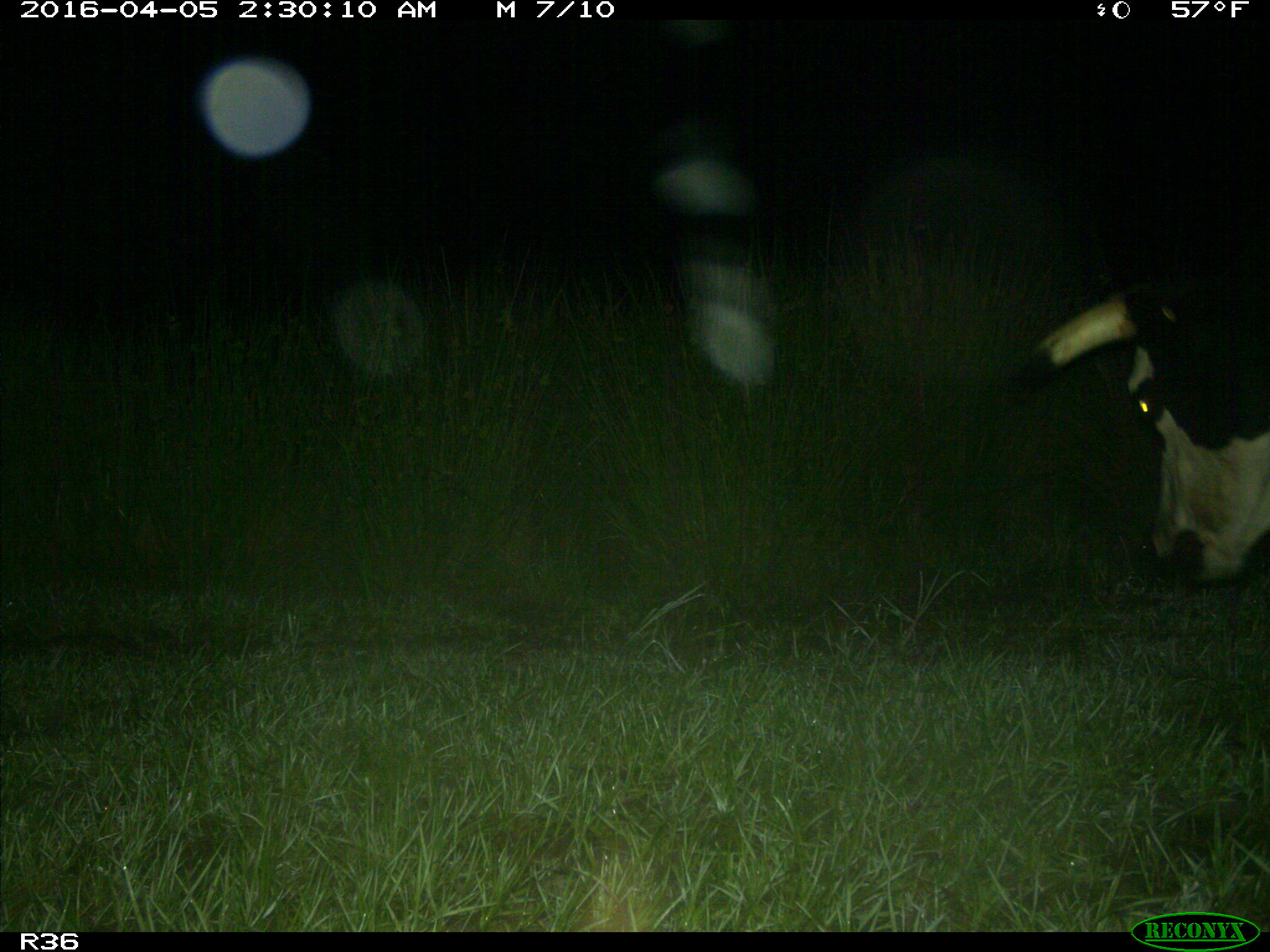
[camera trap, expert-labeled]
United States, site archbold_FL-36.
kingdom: Animalia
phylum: Chordata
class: Mammalia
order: Artiodactyla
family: Bovidae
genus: Bos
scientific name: Bos taurus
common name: domestic cow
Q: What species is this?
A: Bos taurus (domestic cow).